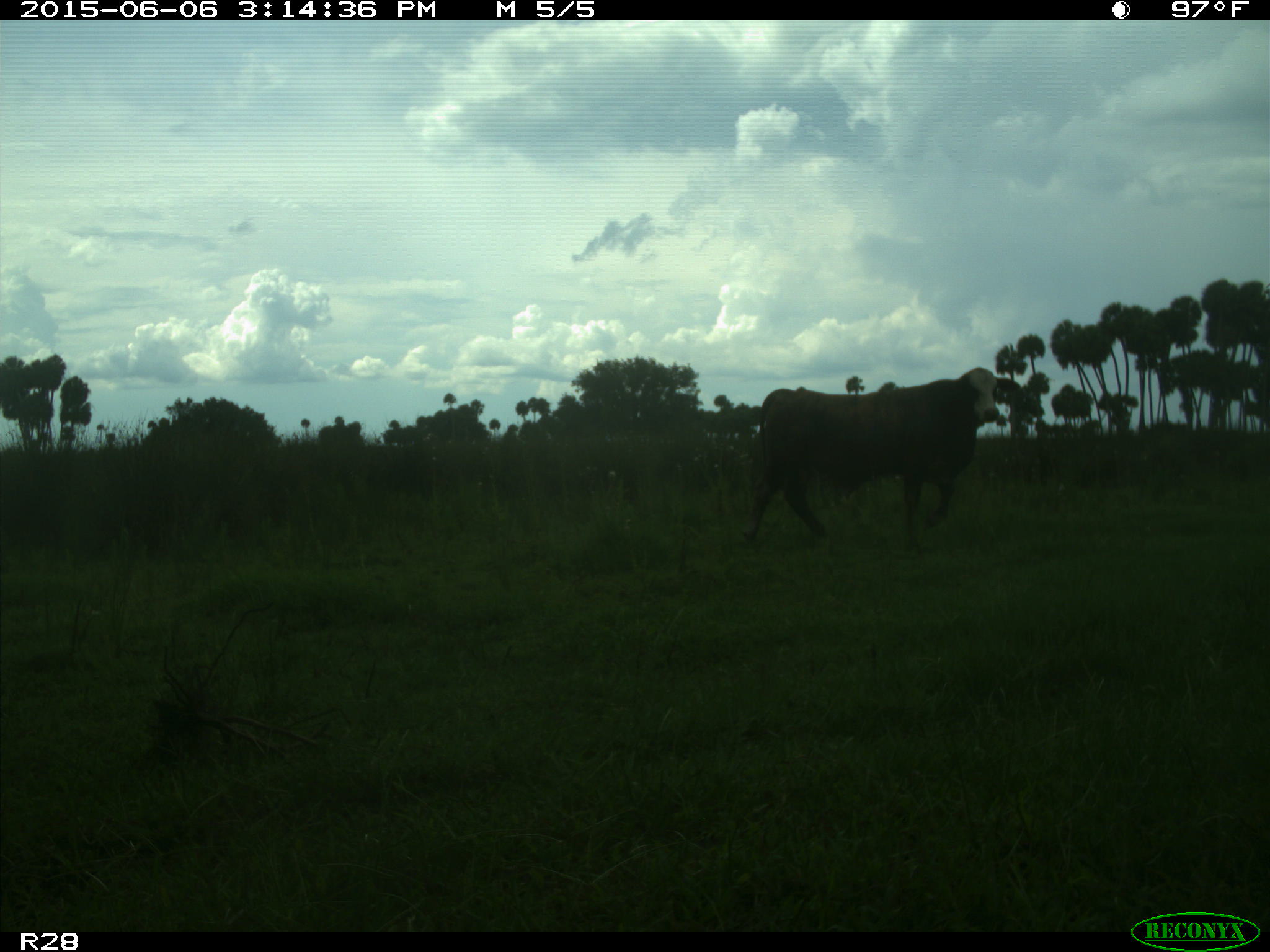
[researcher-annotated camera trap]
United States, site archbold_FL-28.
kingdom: Animalia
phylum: Chordata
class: Mammalia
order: Artiodactyla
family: Bovidae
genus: Bos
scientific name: Bos taurus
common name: domestic cow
Bos taurus (domestic cow).